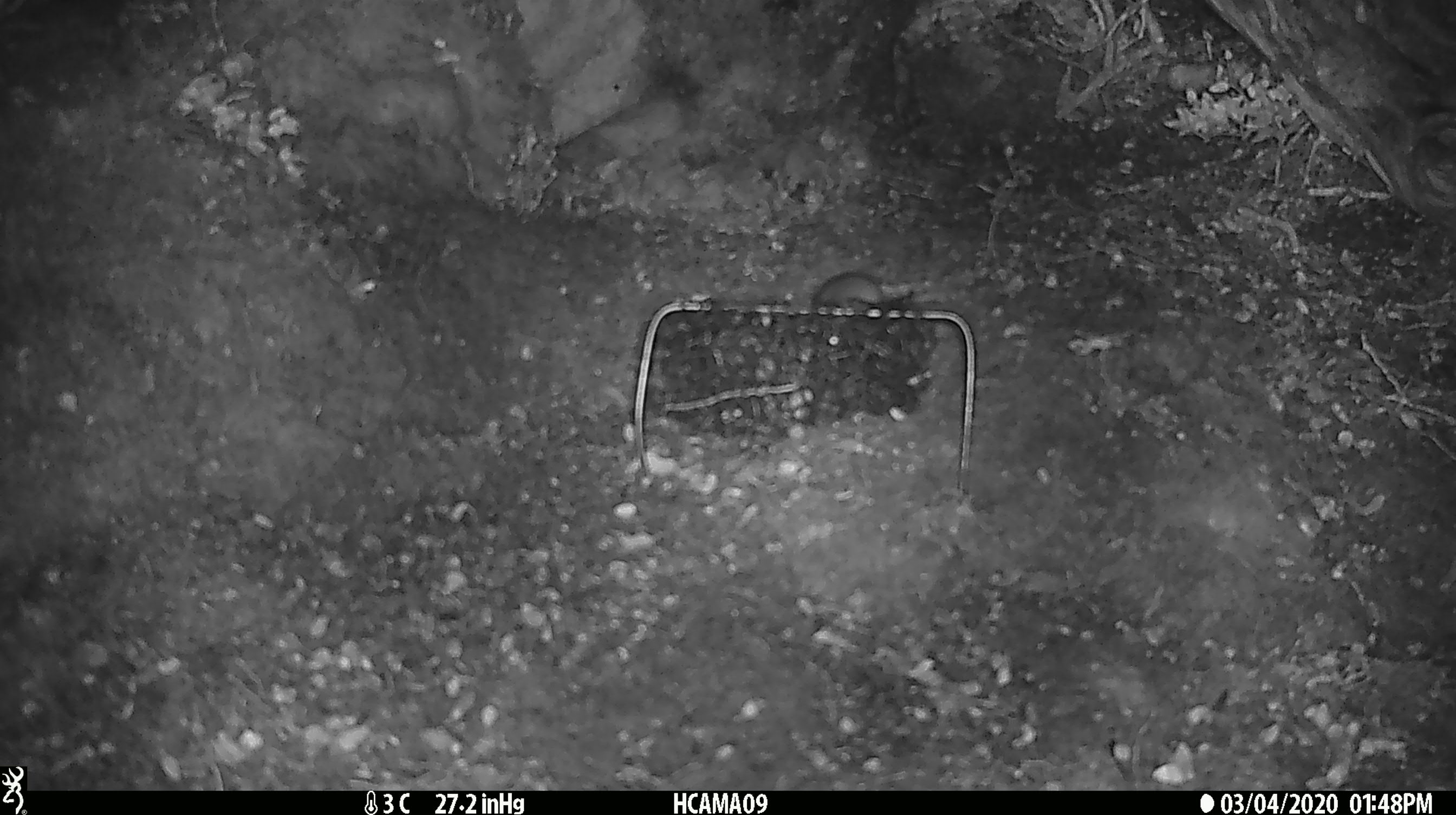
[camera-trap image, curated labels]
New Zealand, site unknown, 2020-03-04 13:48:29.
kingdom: Animalia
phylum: Chordata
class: Mammalia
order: Rodentia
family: Muridae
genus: Mus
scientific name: Mus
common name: mouse